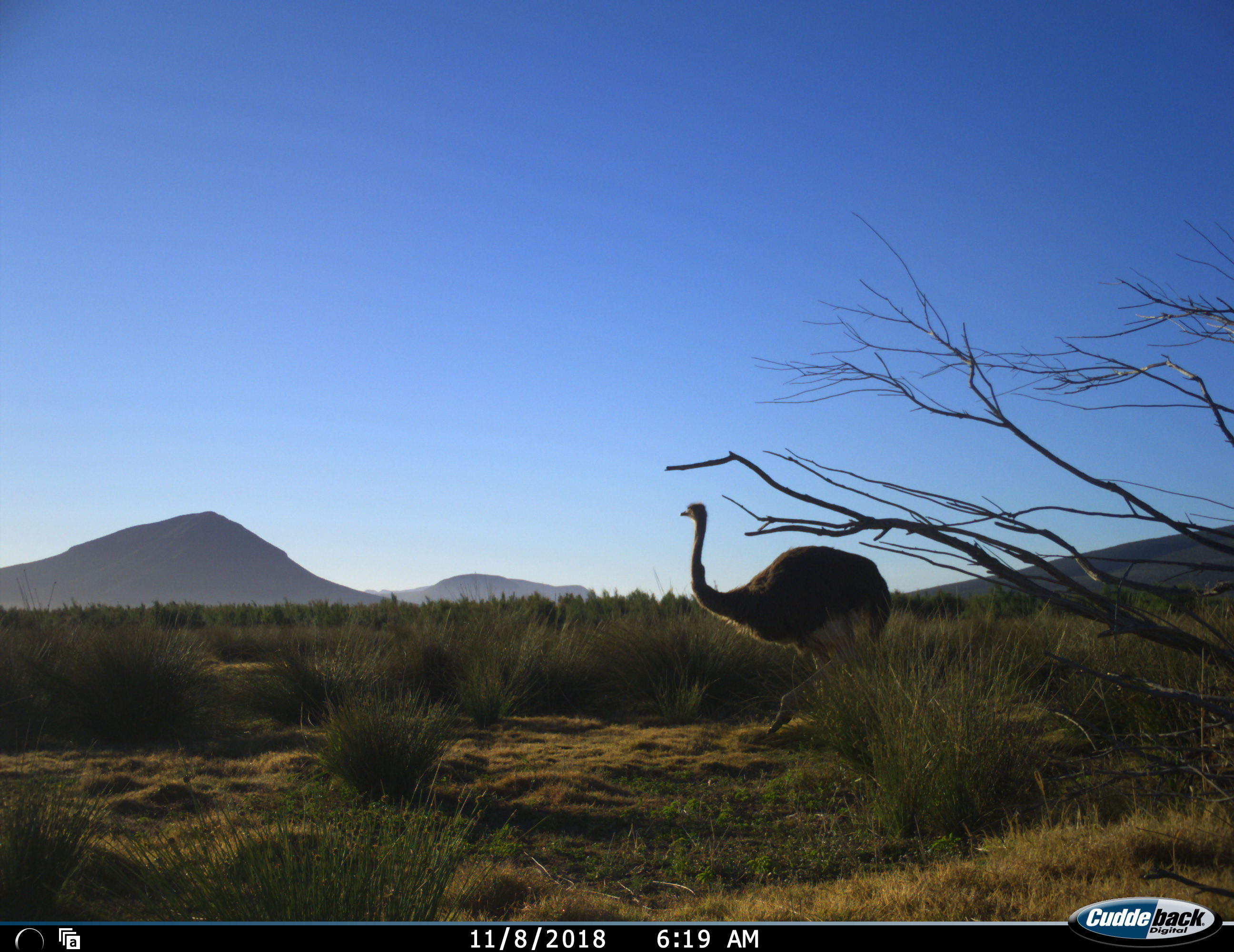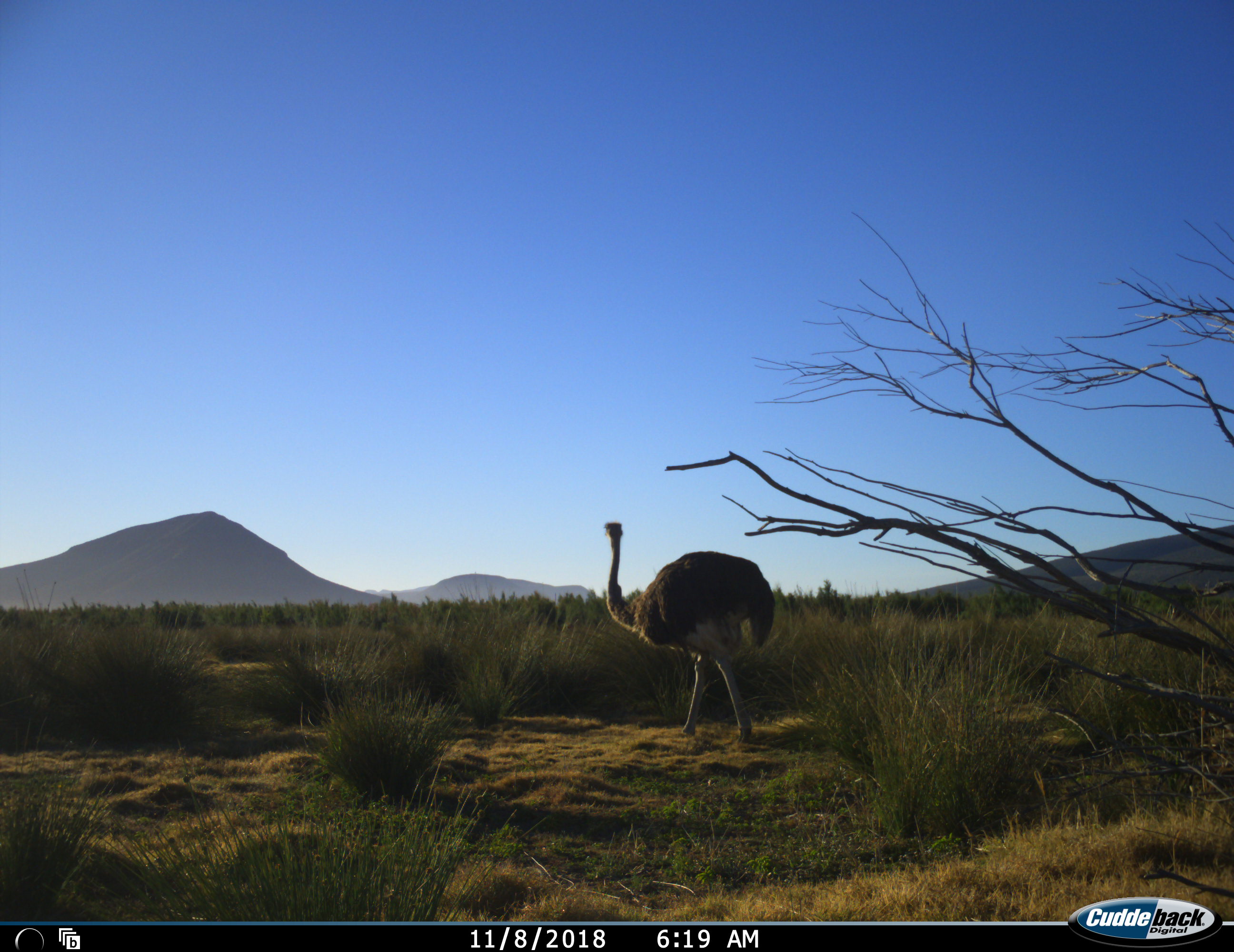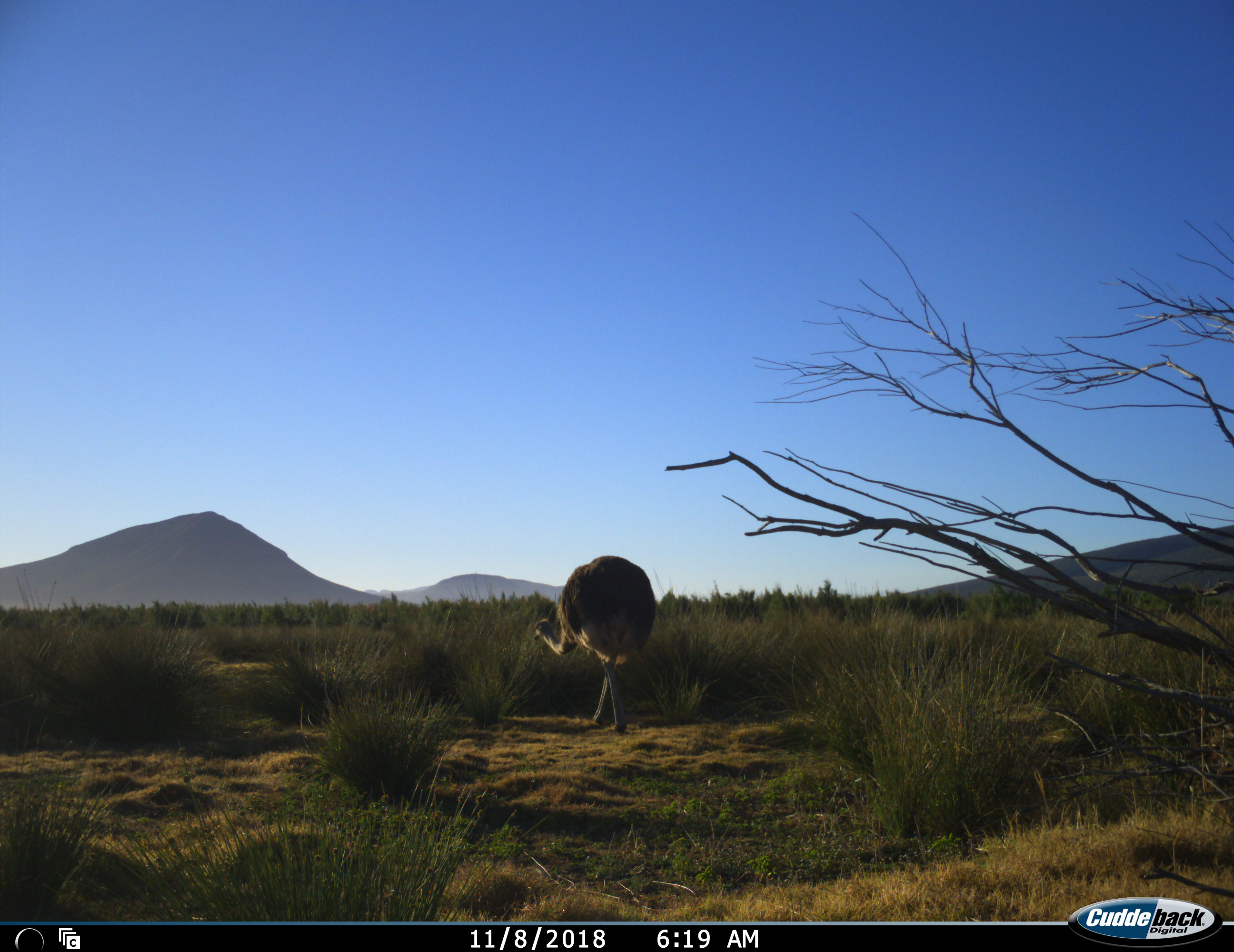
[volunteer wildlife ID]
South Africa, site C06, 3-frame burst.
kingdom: Animalia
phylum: Chordata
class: Aves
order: Struthioniformes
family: Struthionidae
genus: Struthio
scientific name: Struthio camelus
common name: ostrich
Ostrich (Struthio camelus), count 1. Behavior (volunteer vote fractions): standing 10%, resting 0%, moving 100%, interacting 0%. Young present (vote fraction): 0%. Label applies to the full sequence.